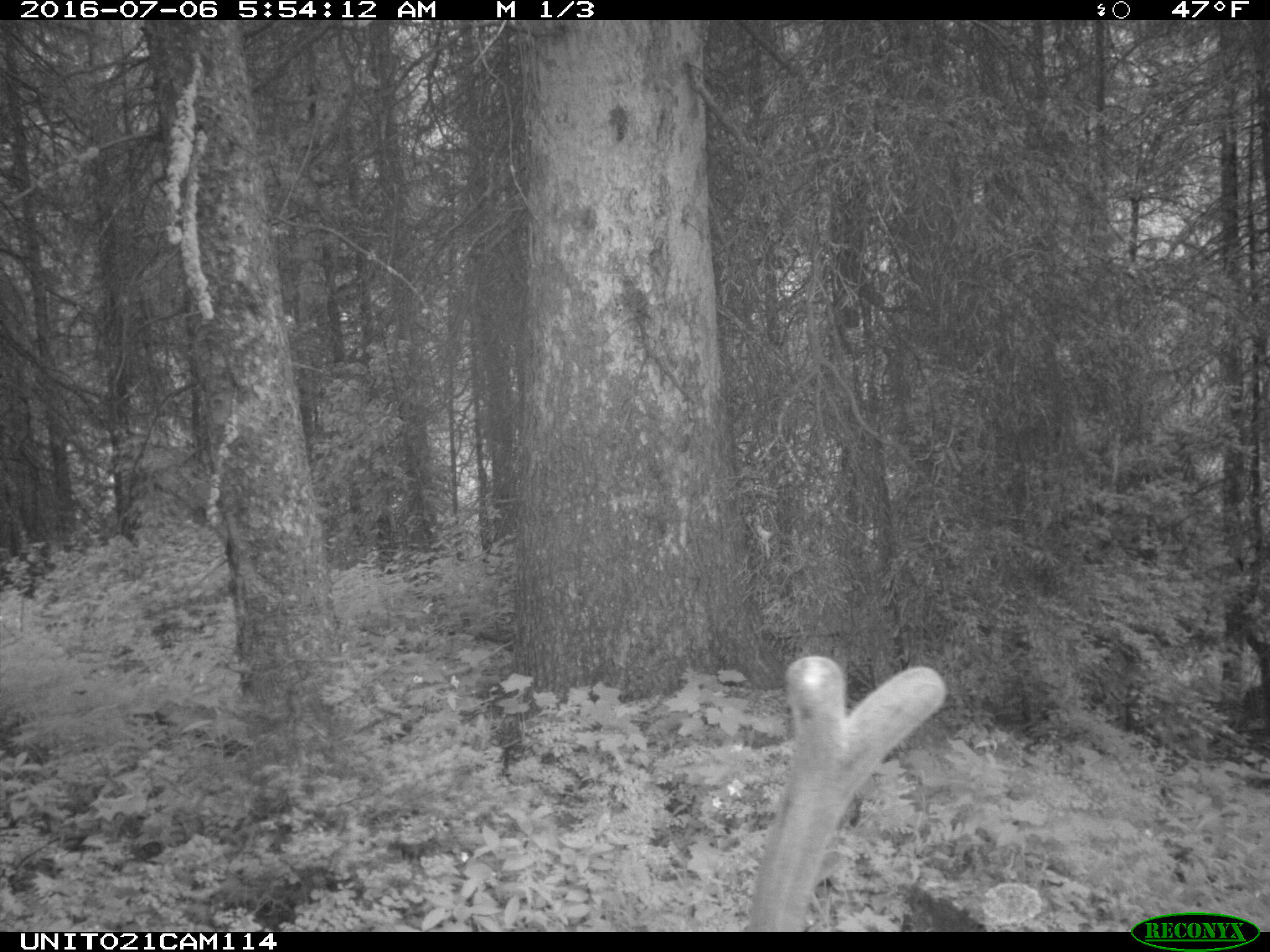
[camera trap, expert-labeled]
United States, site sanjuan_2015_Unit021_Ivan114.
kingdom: Animalia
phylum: Chordata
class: Mammalia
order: Artiodactyla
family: Cervidae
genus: Cervus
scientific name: Cervus elaphus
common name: red deer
Cervus elaphus (red deer).